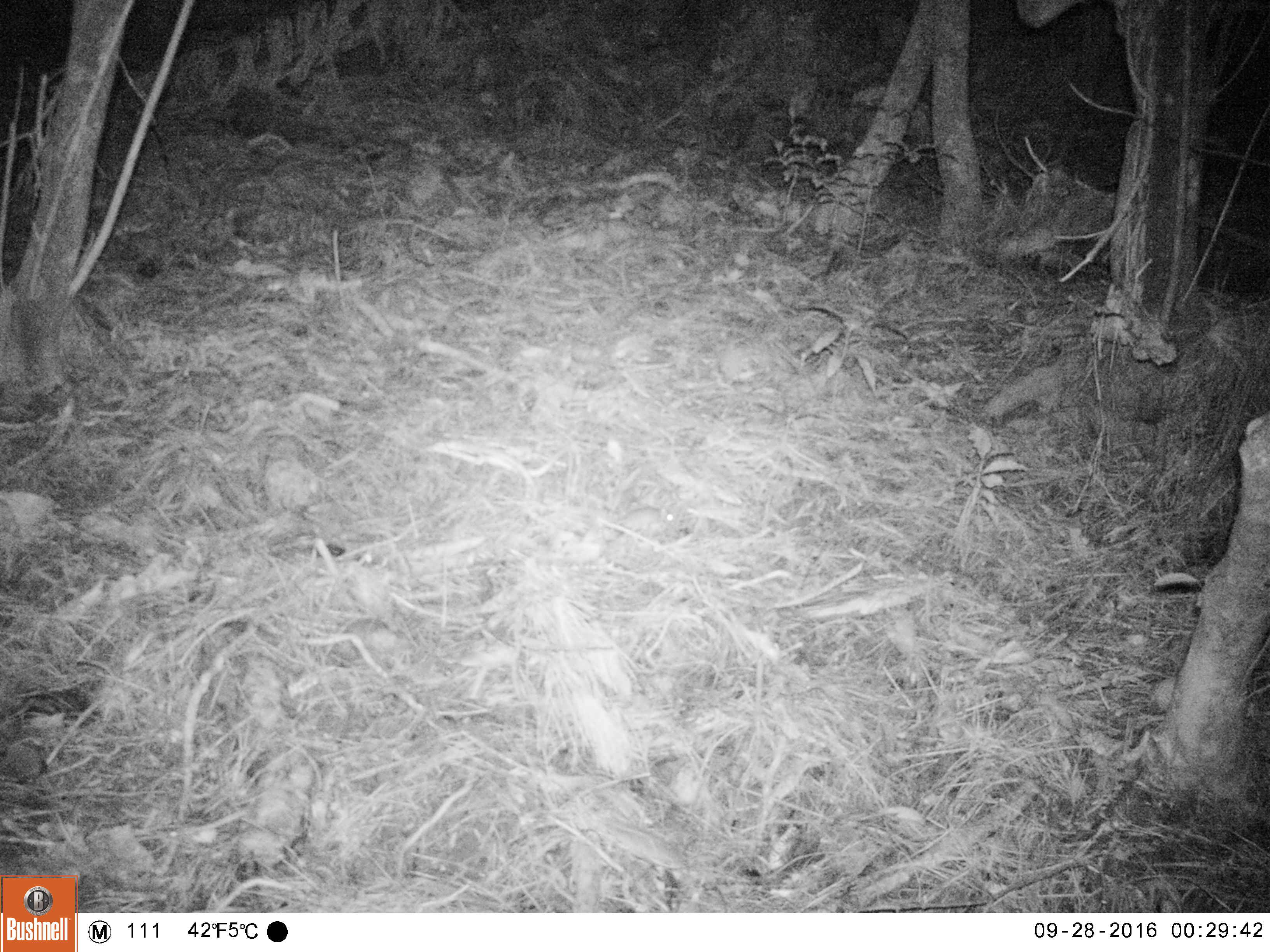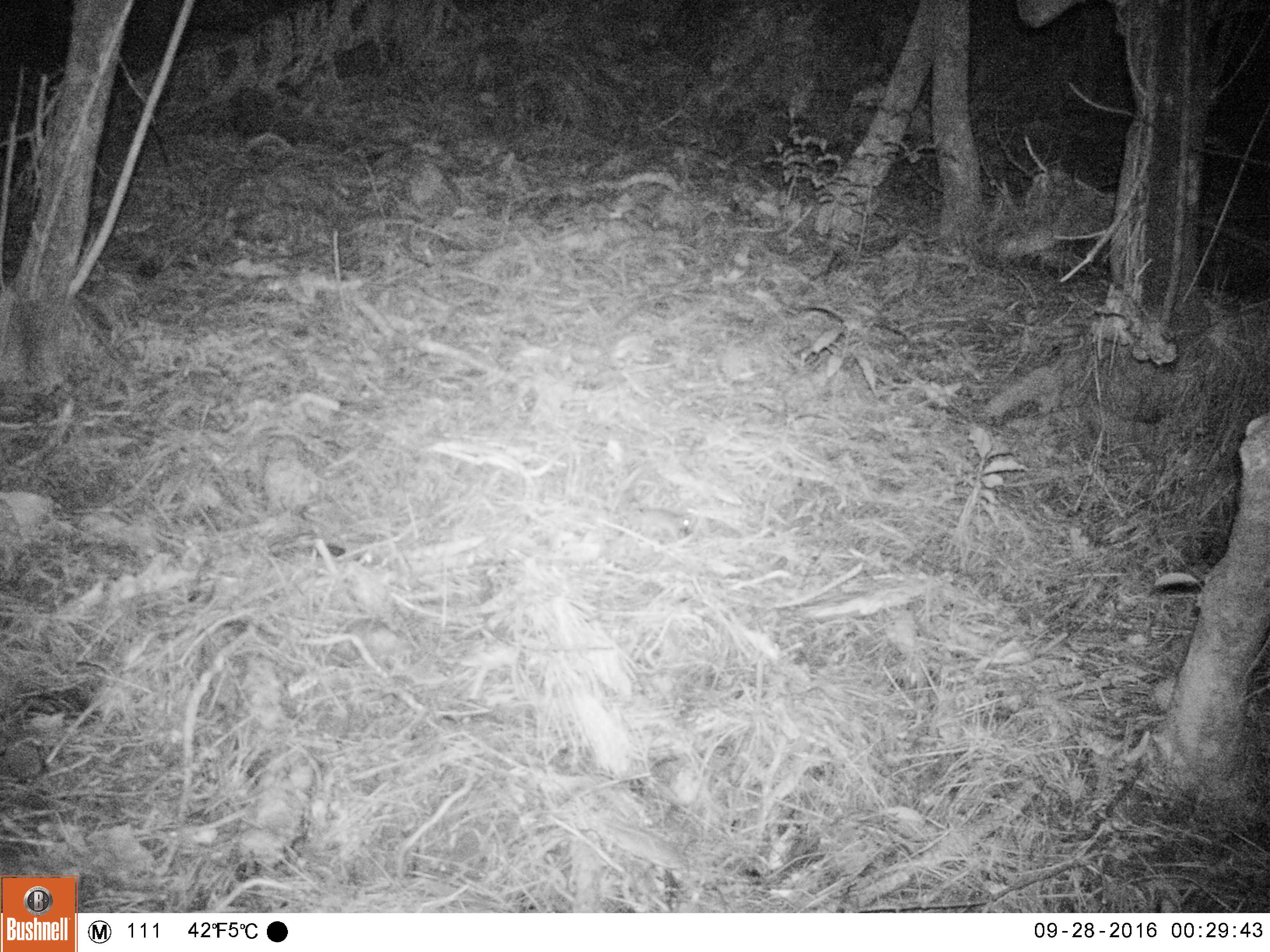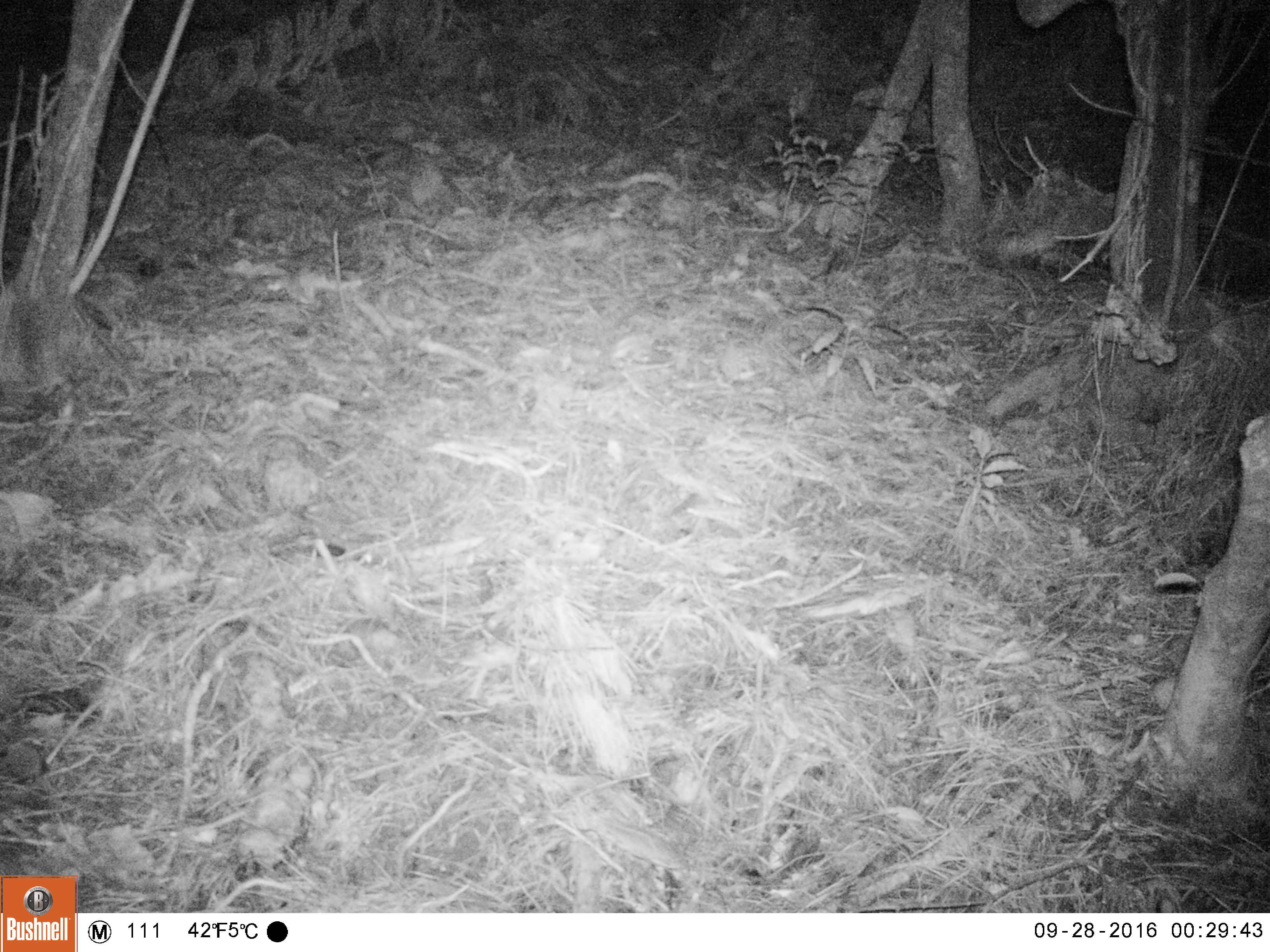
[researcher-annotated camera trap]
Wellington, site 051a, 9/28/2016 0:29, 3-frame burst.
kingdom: Animalia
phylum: Chordata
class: Mammalia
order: Rodentia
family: Muridae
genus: Mus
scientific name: Mus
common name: mouse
Mouse (Mus).